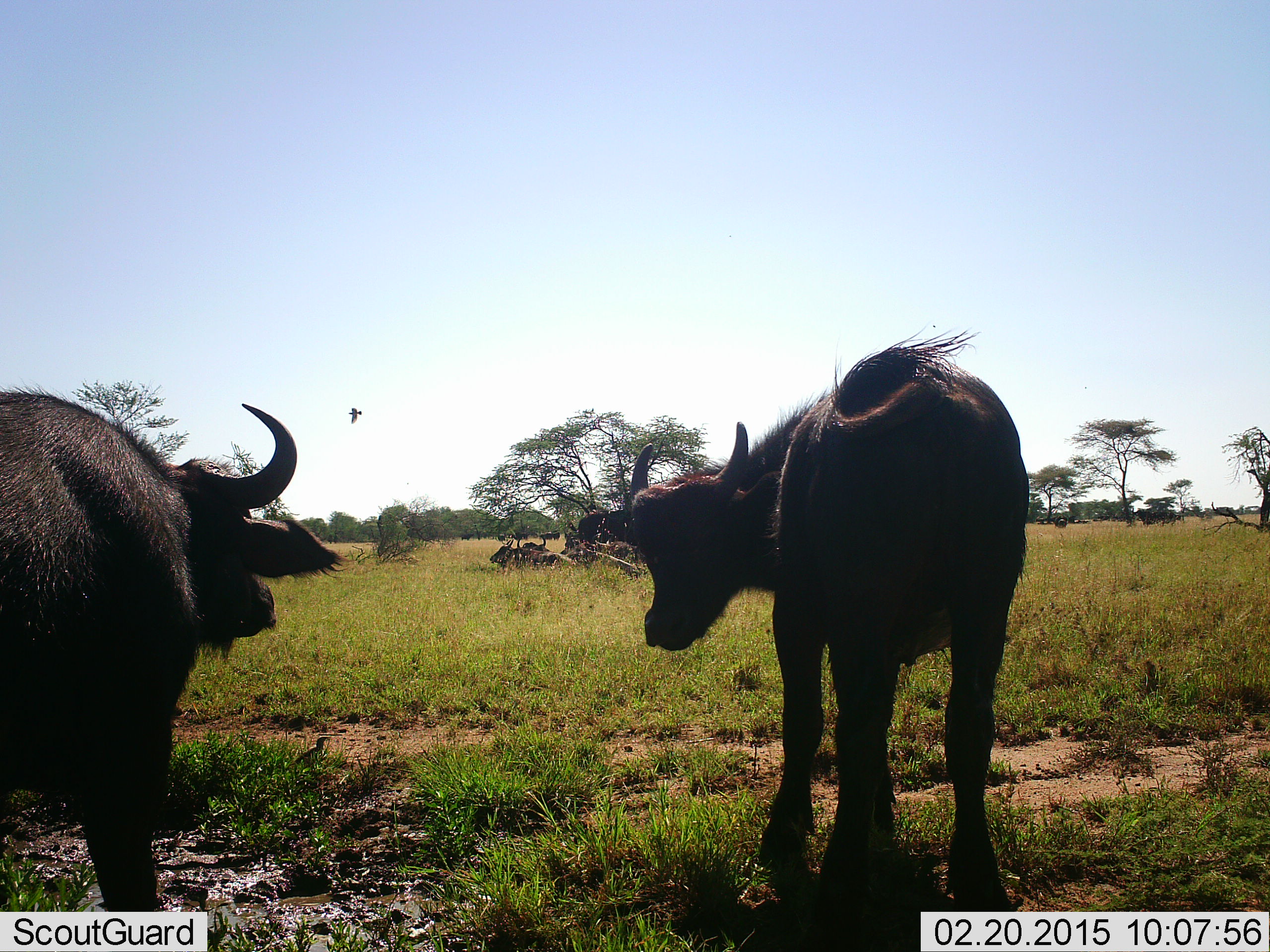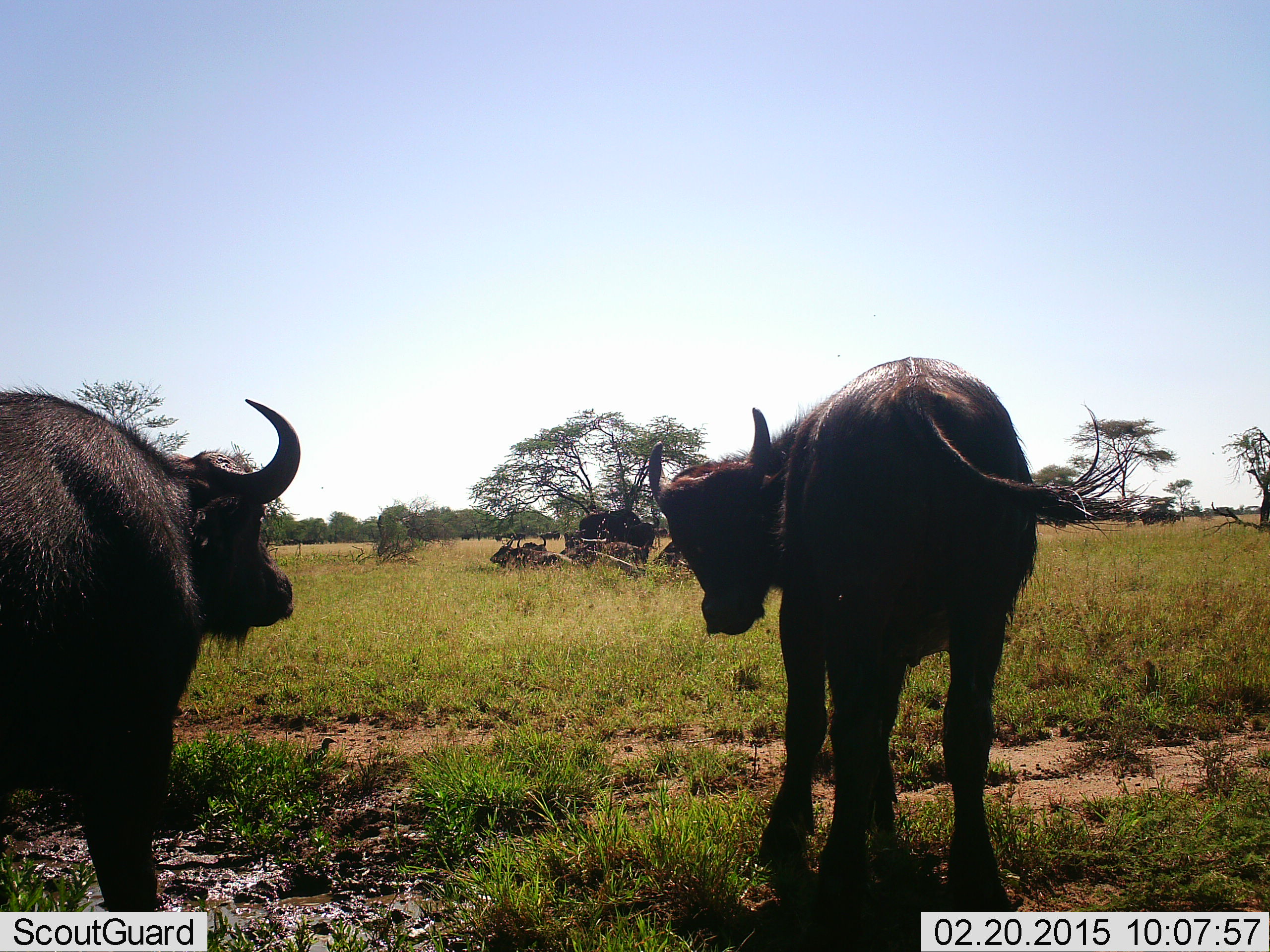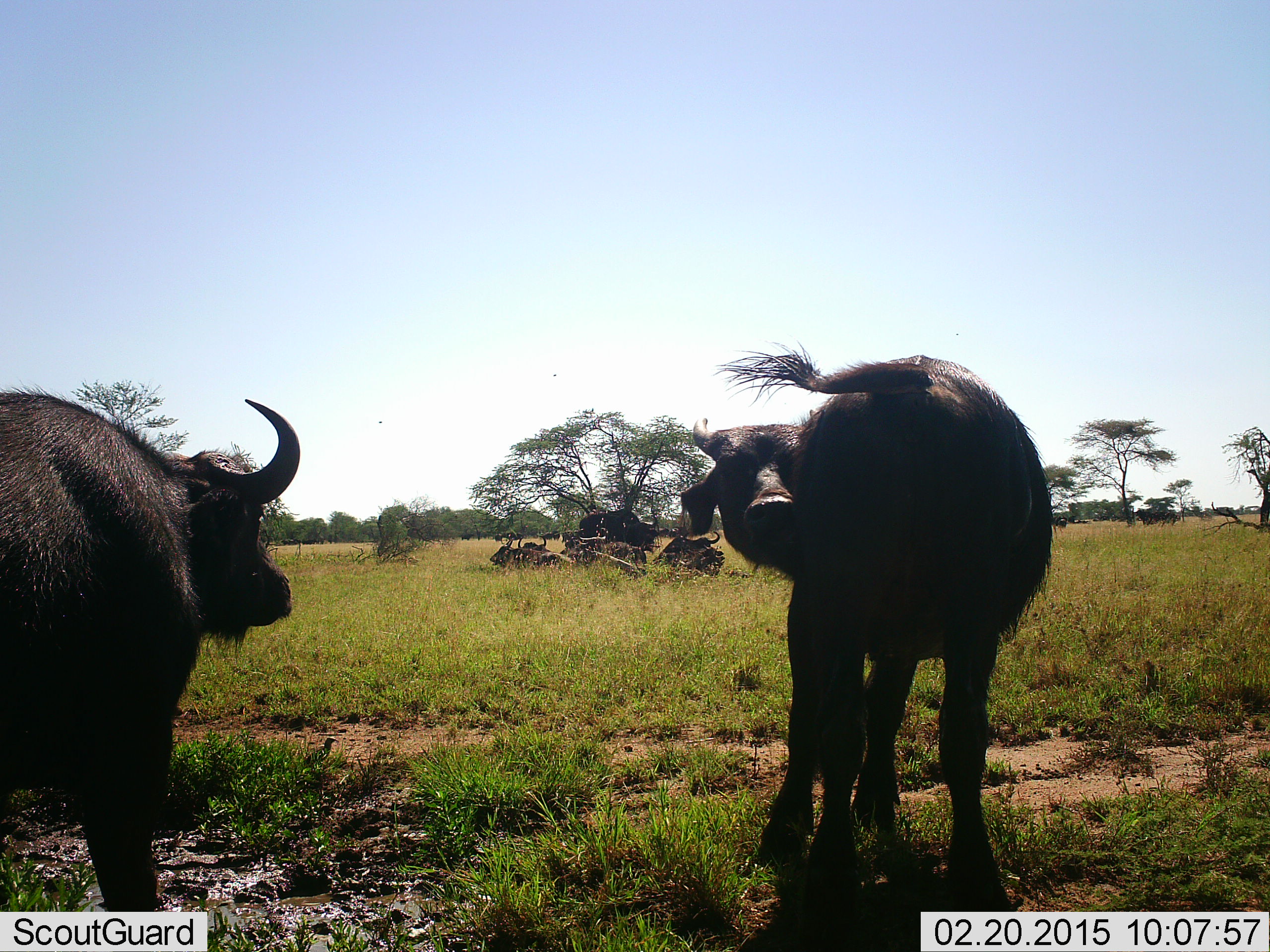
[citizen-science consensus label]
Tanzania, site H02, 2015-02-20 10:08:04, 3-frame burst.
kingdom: Animalia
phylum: Chordata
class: Mammalia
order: Artiodactyla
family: Bovidae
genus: Syncerus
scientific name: Syncerus caffer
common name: cape buffalo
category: buffalo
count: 2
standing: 100%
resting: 18%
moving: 0%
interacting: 0%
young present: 45%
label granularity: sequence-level